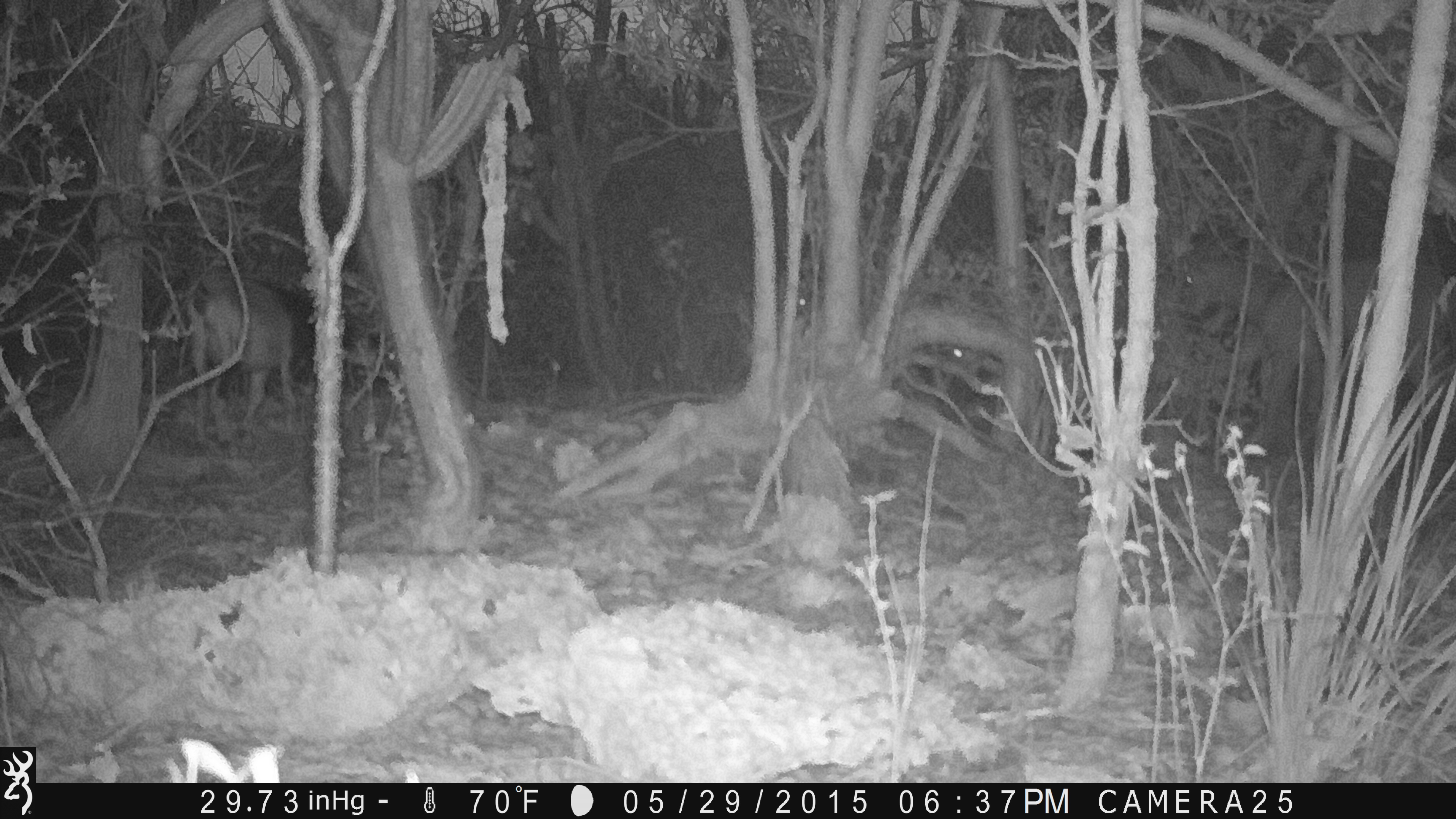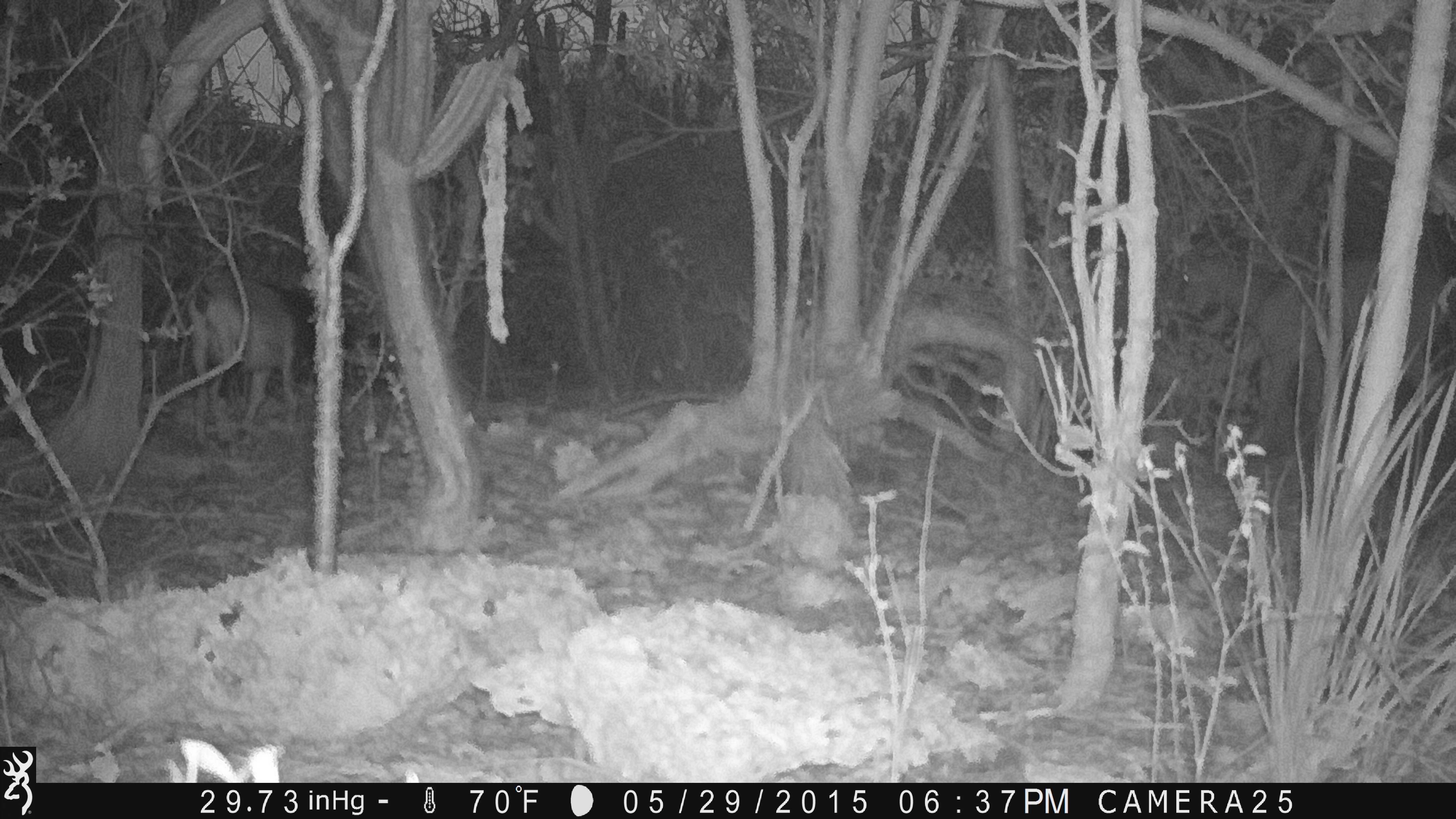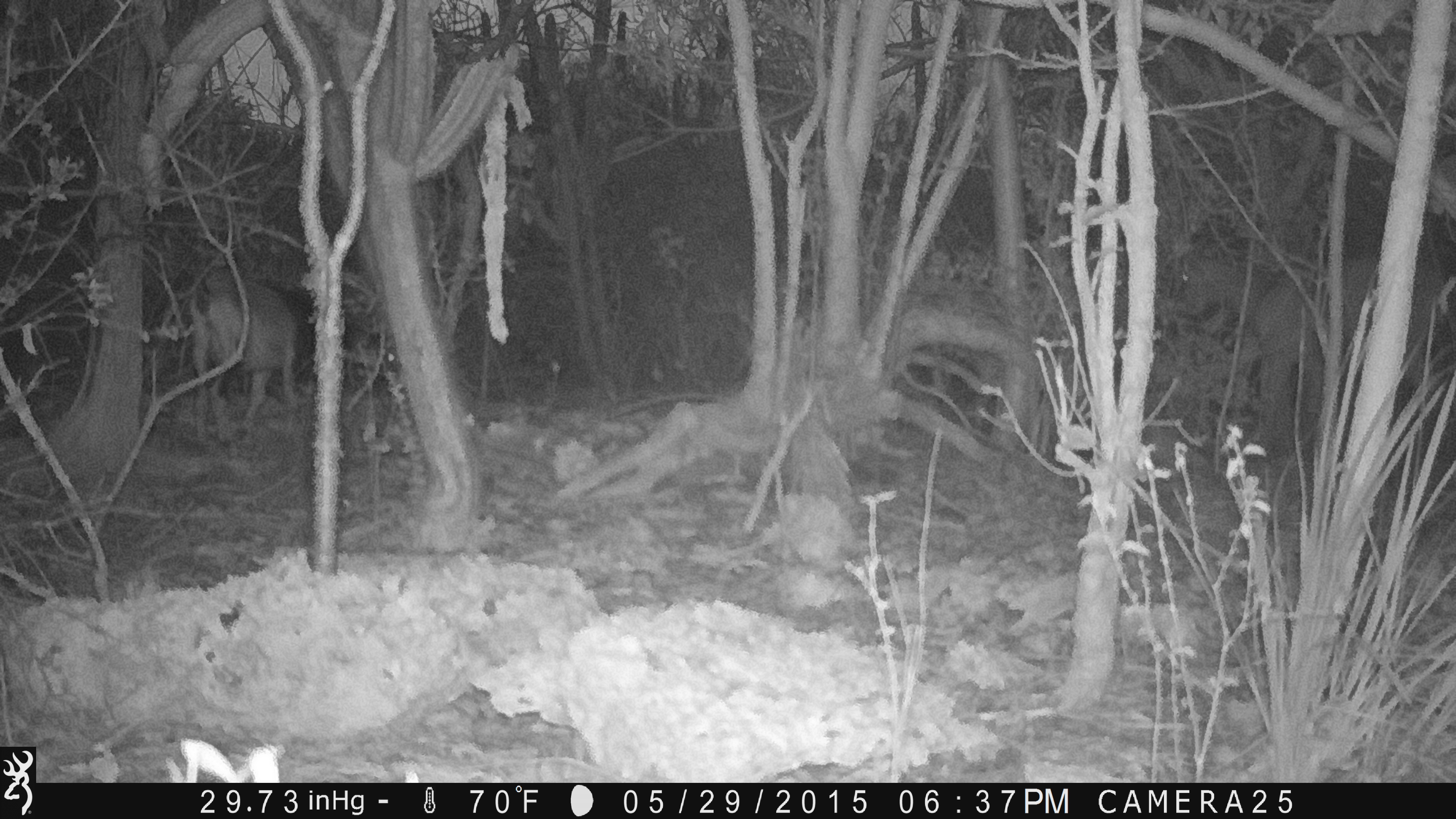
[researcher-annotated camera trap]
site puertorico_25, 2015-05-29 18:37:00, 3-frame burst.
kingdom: Animalia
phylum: Chordata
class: Mammalia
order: Artiodactyla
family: Bovidae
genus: Capra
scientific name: Capra hircus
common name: goat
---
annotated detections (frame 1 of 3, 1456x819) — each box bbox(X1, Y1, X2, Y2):
goat: bbox(183, 262, 308, 439)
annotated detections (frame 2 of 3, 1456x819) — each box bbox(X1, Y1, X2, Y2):
goat: bbox(1171, 239, 1452, 475); bbox(182, 269, 309, 441)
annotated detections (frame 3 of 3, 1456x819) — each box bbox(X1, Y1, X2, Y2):
goat: bbox(183, 266, 311, 428)